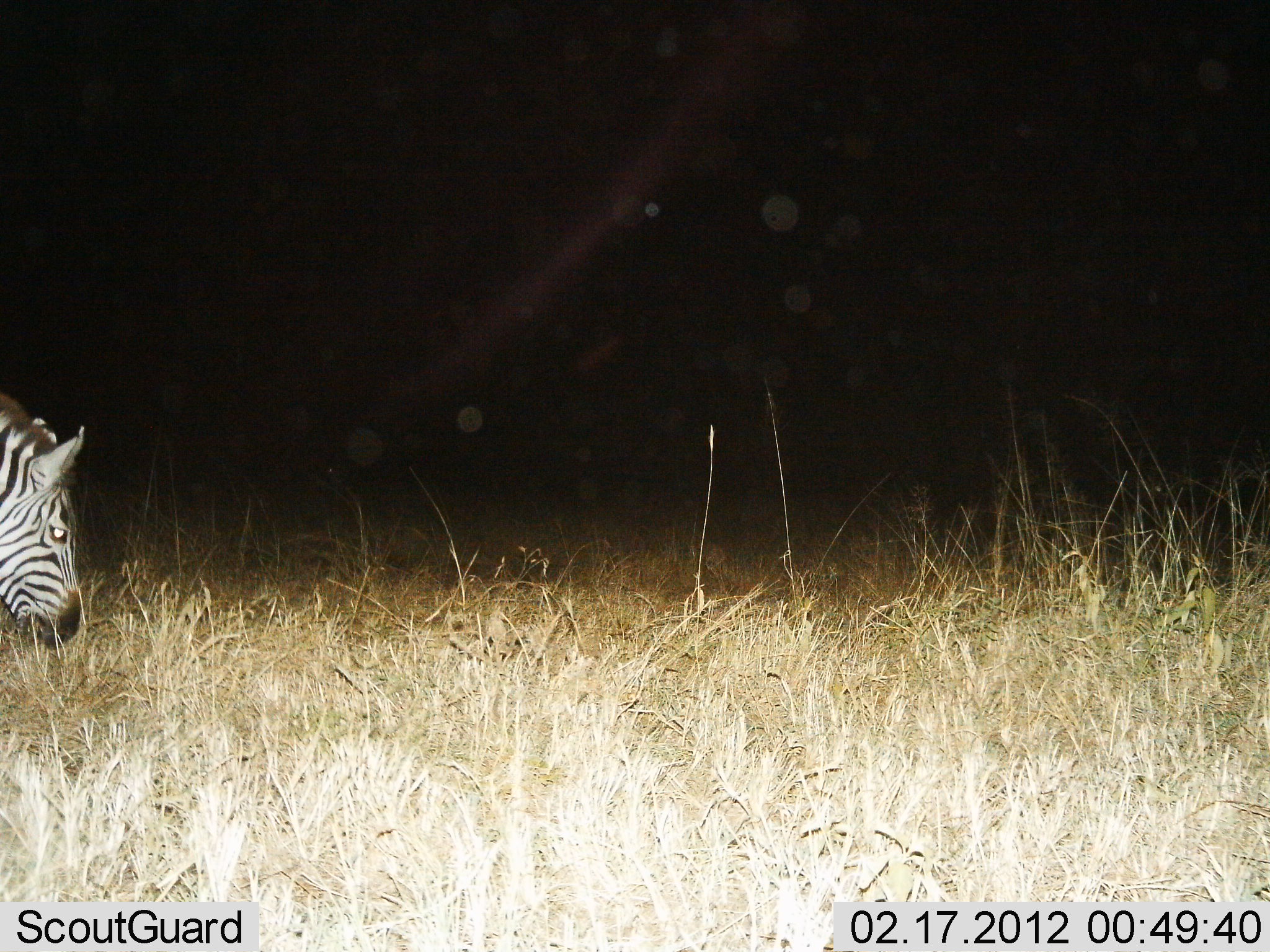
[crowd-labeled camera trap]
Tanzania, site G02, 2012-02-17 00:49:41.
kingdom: Animalia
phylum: Chordata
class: Mammalia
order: Perissodactyla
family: Equidae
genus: Equus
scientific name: Equus quagga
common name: plains zebra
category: zebra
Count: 1.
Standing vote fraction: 39%.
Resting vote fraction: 0%.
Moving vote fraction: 22%.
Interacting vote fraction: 0%.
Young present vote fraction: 0%.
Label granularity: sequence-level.